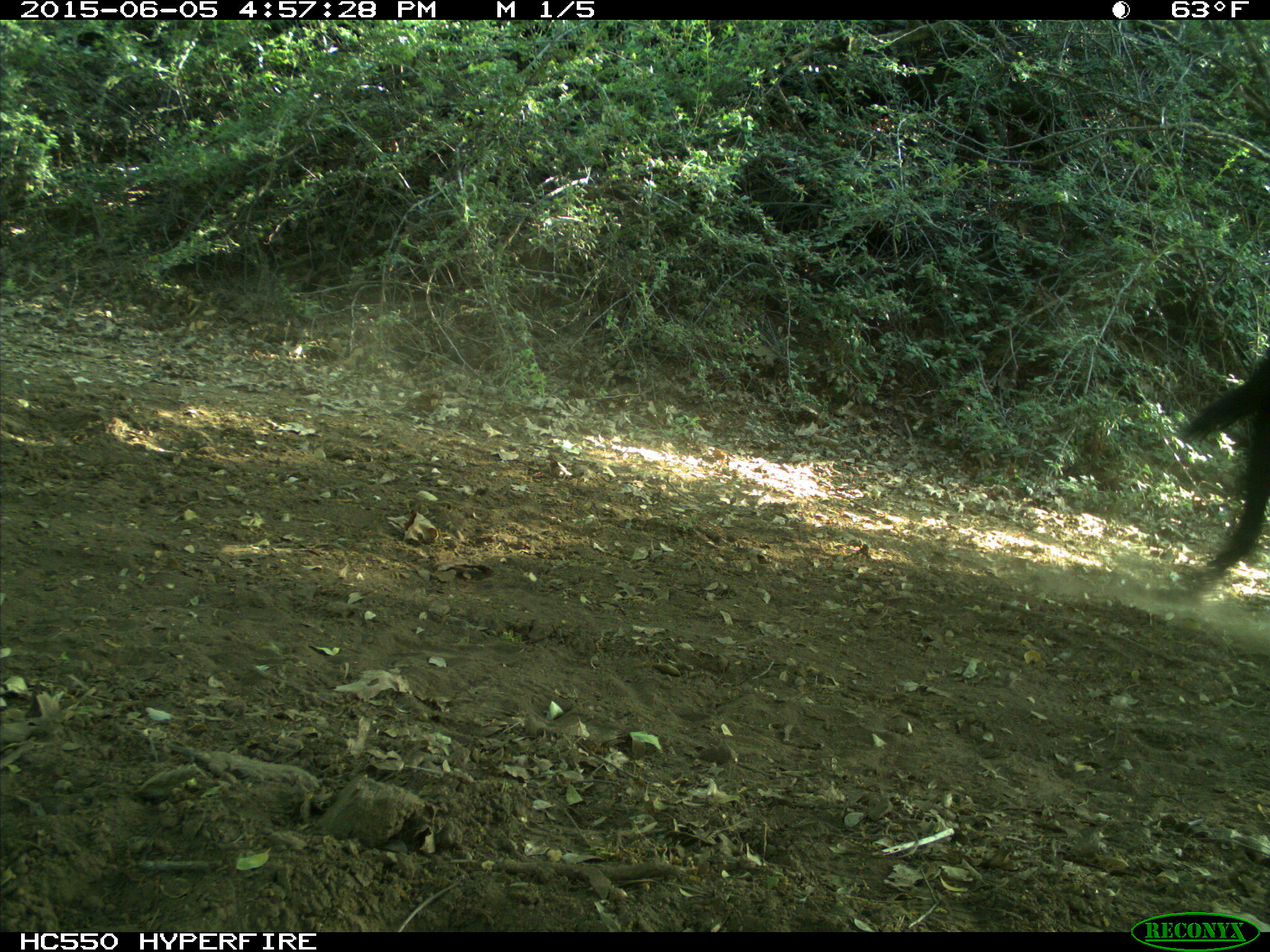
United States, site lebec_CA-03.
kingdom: Animalia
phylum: Chordata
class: Mammalia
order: Artiodactyla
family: Bovidae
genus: Bos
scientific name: Bos taurus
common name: domestic cow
Bos taurus (domestic cow).